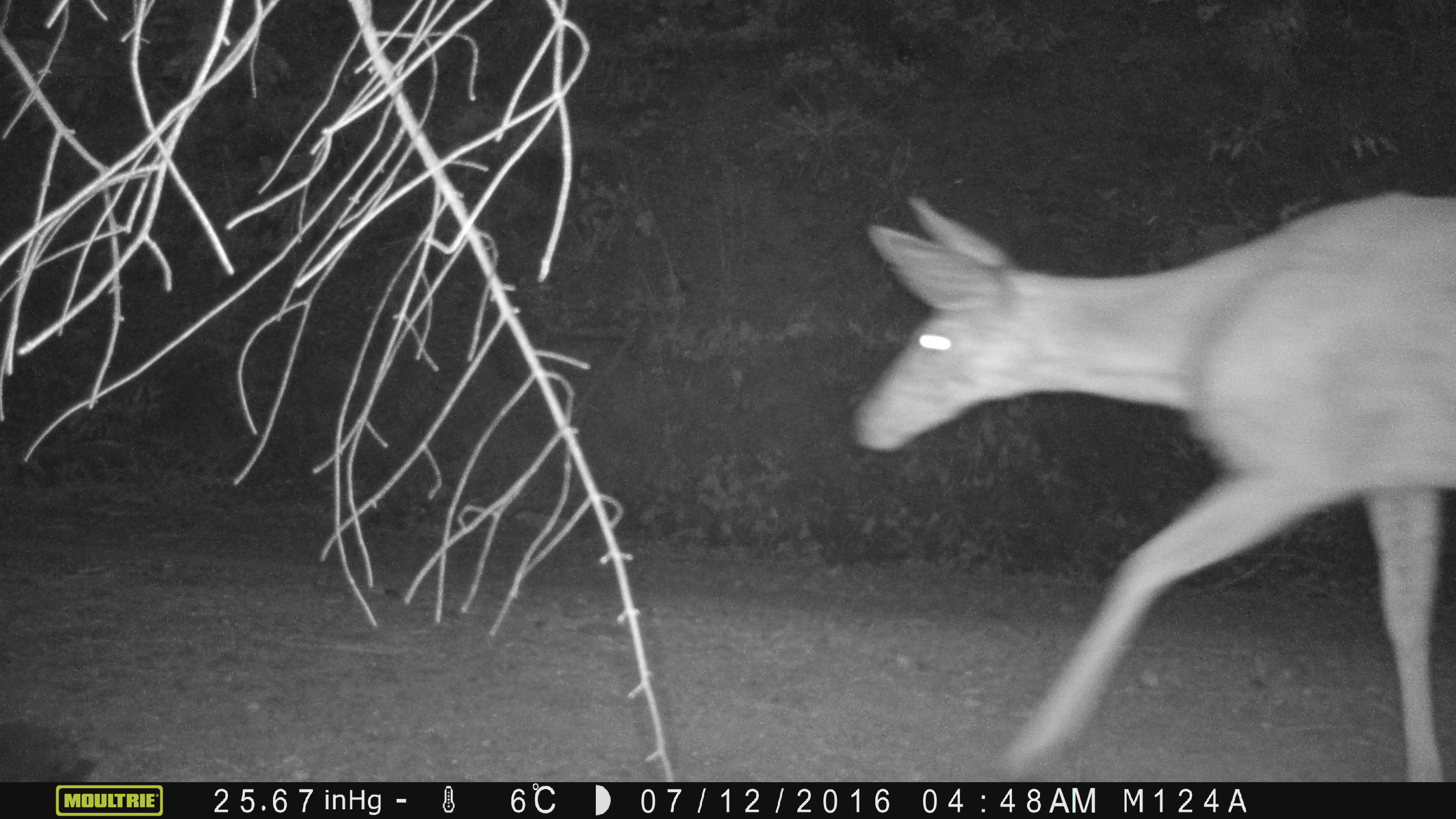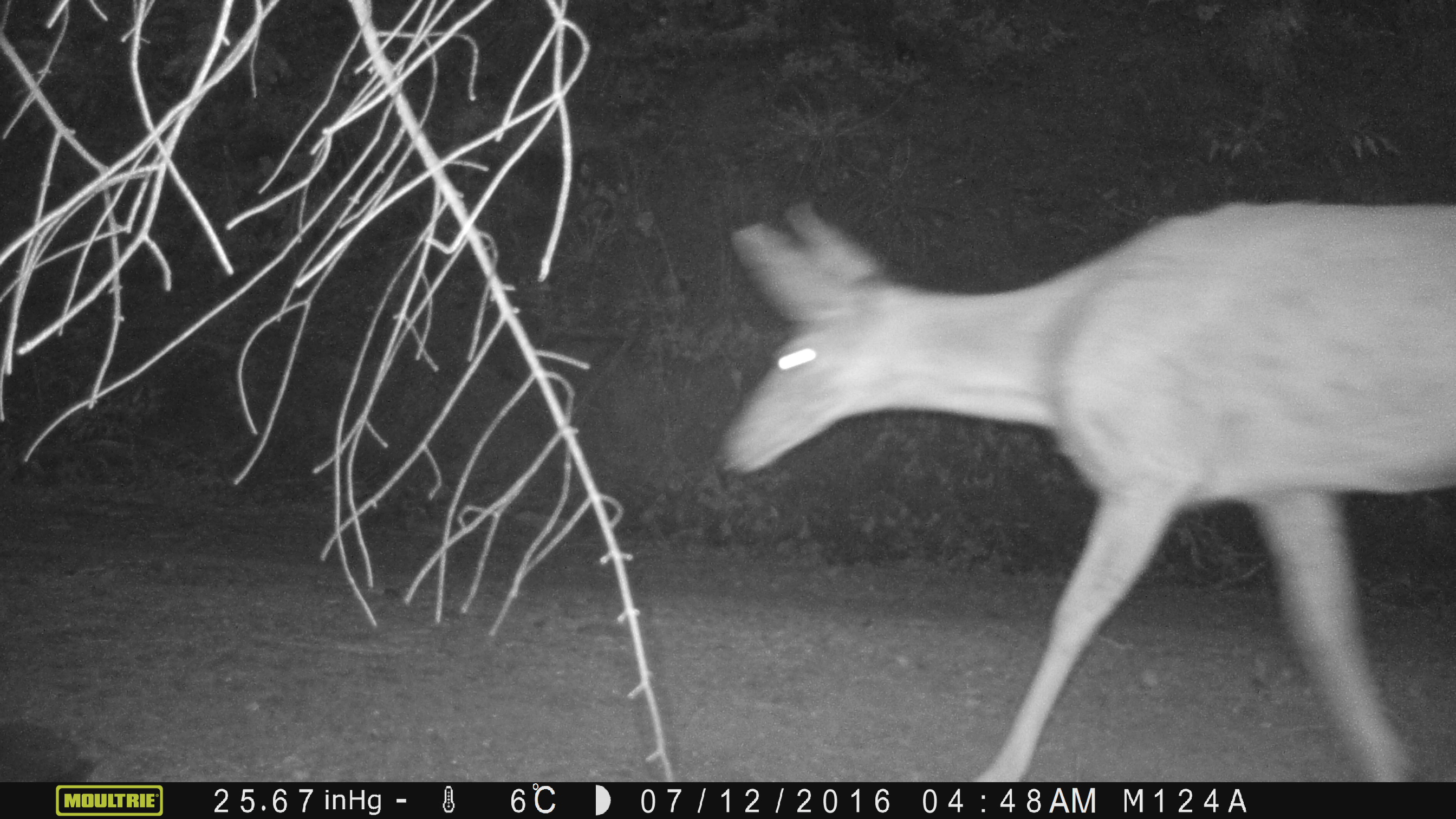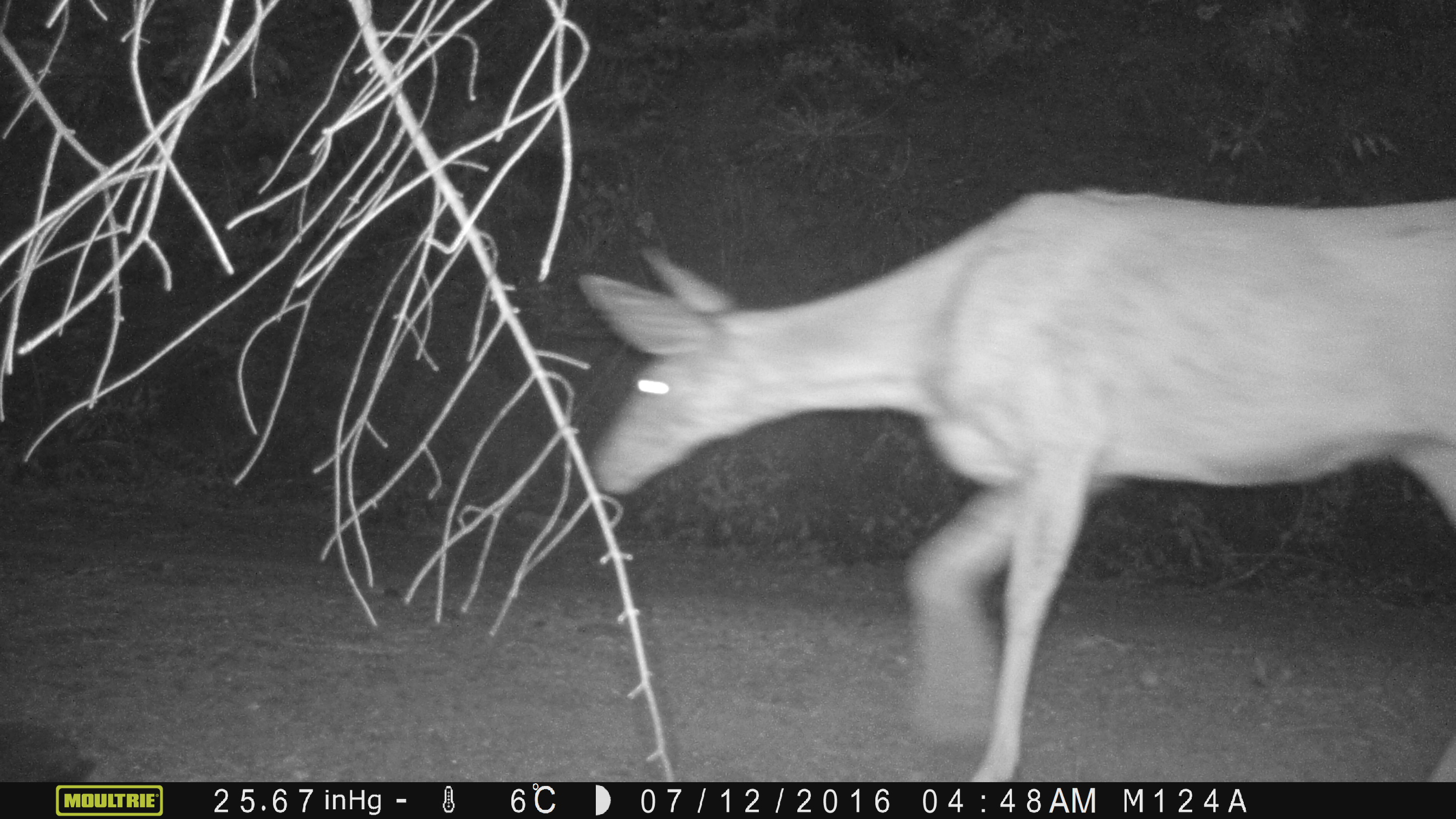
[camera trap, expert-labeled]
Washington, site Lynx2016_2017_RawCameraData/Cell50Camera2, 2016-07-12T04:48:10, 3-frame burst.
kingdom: Animalia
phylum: Chordata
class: Mammalia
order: Artiodactyla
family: Cervidae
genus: Odocoileus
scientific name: Odocoileus hemionus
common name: mule deer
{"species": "Odocoileus hemionus (mule deer)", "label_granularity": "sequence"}